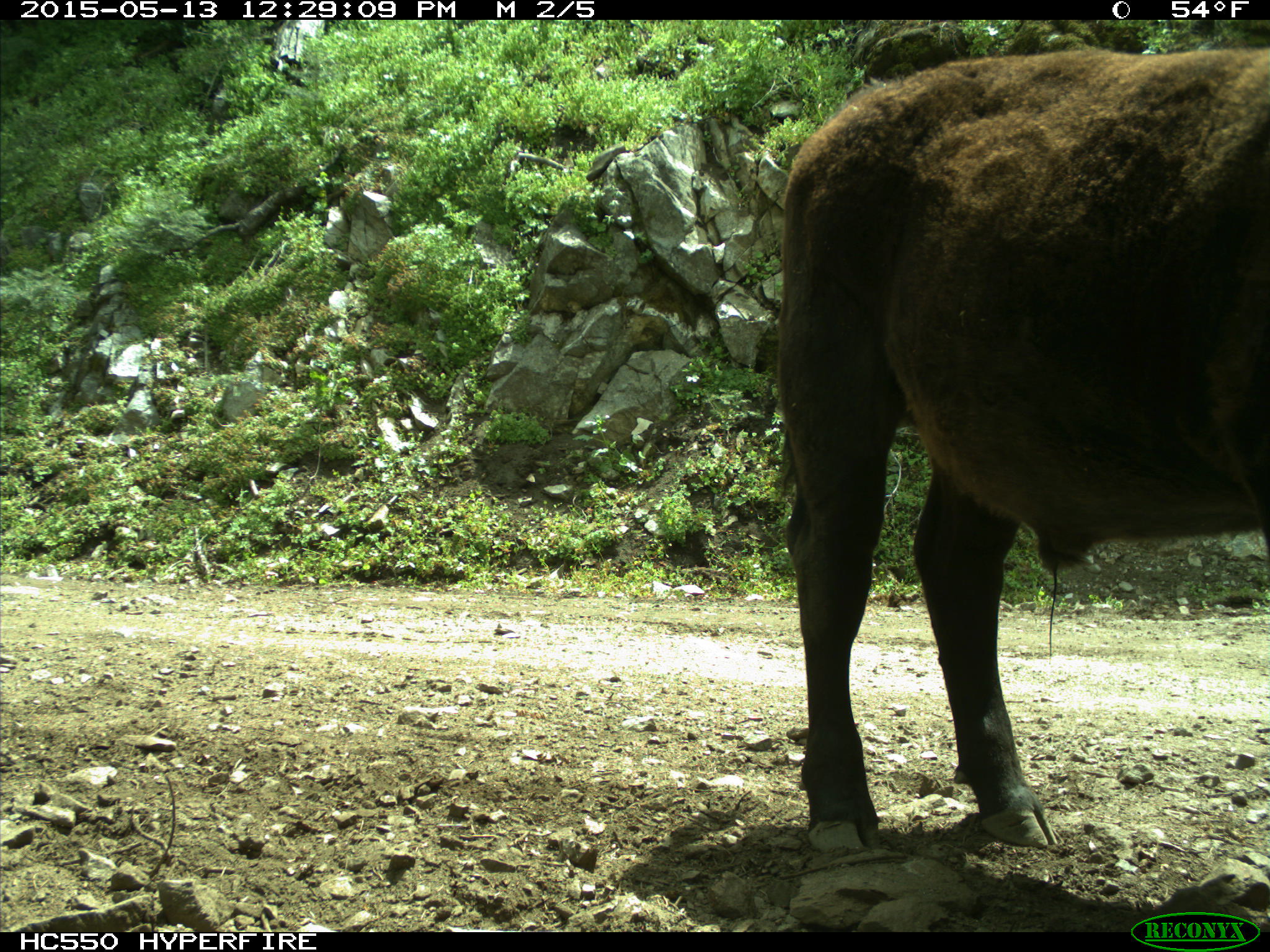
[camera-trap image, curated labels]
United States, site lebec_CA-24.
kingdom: Animalia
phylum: Chordata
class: Mammalia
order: Artiodactyla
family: Bovidae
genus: Bos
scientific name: Bos taurus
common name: domestic cow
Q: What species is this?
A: Bos taurus (domestic cow).